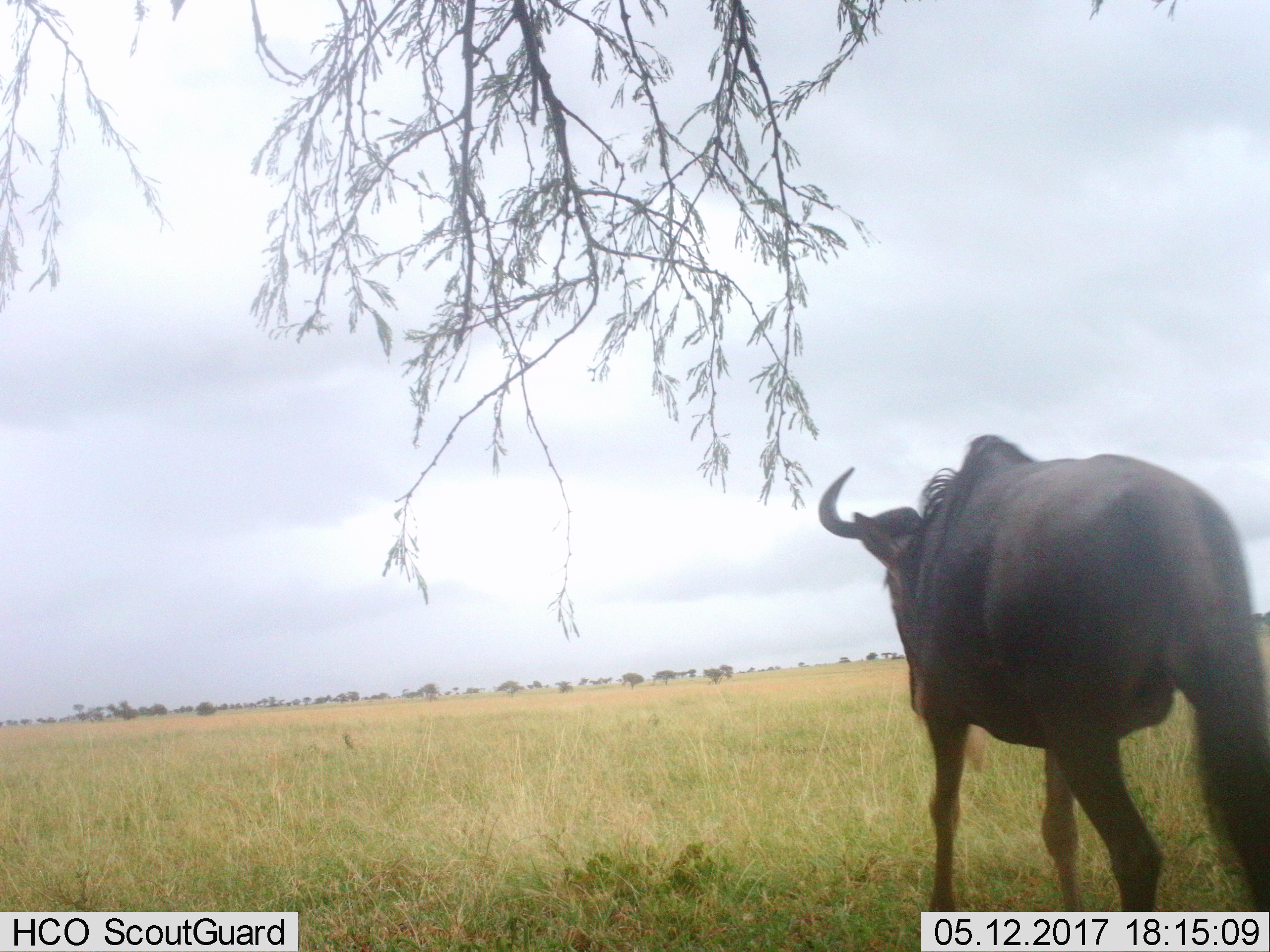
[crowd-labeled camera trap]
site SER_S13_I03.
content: unidentified animal